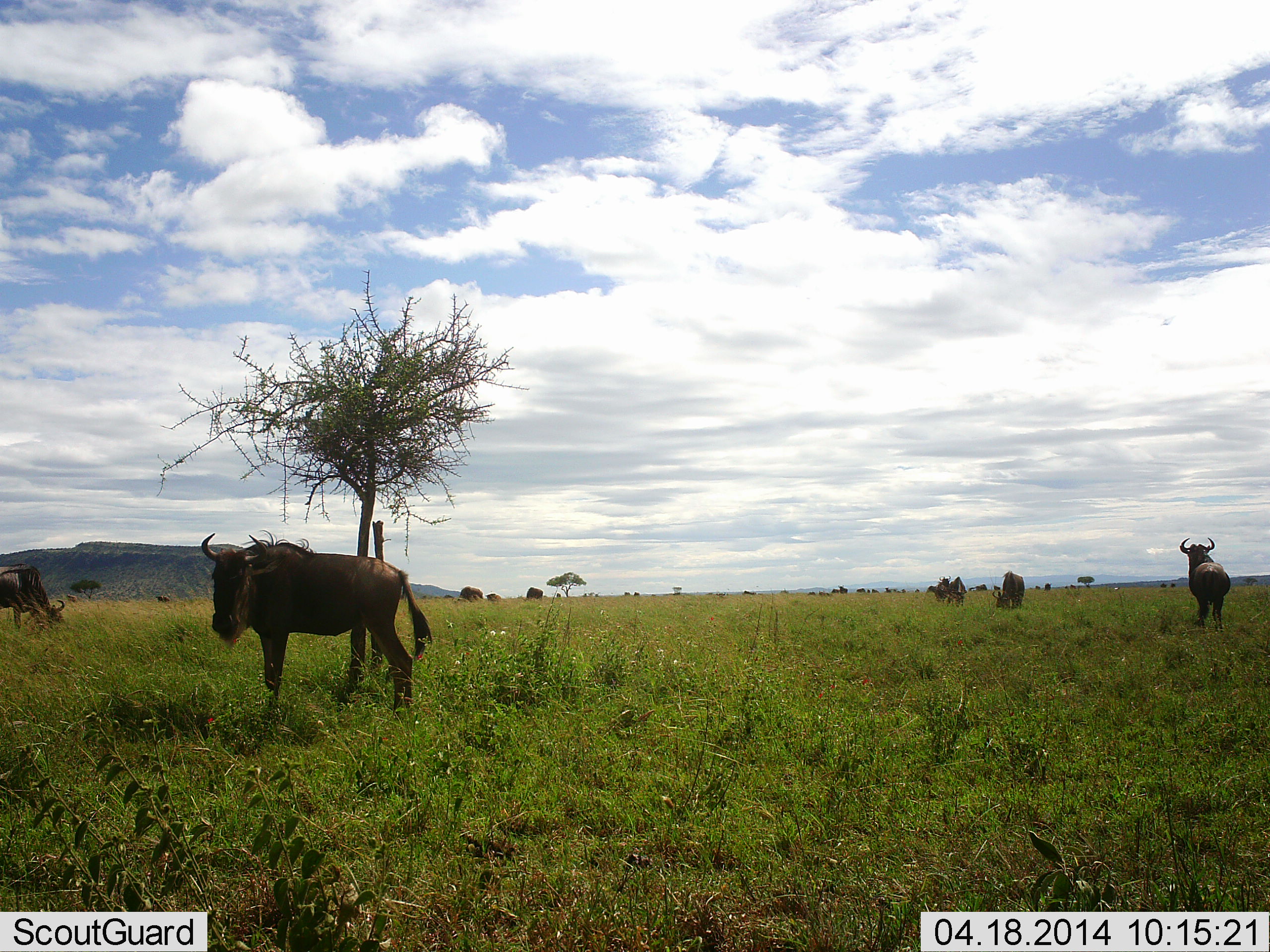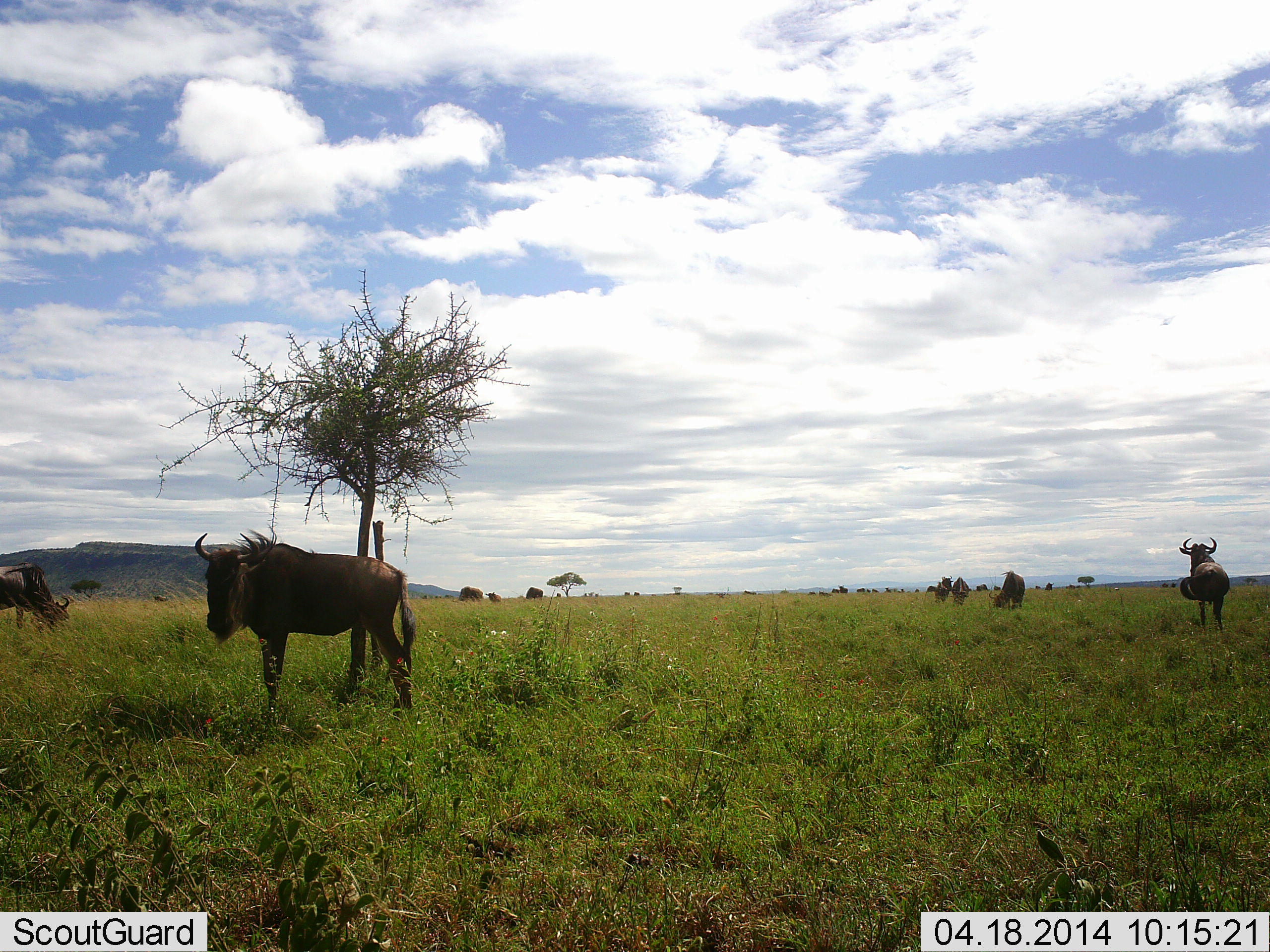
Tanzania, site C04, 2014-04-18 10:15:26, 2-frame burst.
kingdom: Animalia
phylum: Chordata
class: Mammalia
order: Artiodactyla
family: Bovidae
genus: Connochaetes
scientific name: Connochaetes taurinus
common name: blue wildebeest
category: wildebeest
Wildebeest (blue wildebeest) (Connochaetes taurinus), count 11-50. Behavior (volunteer vote fractions): standing 90%, resting 0%, moving 10%, interacting 0%. Young present (vote fraction): 0%. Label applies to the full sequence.